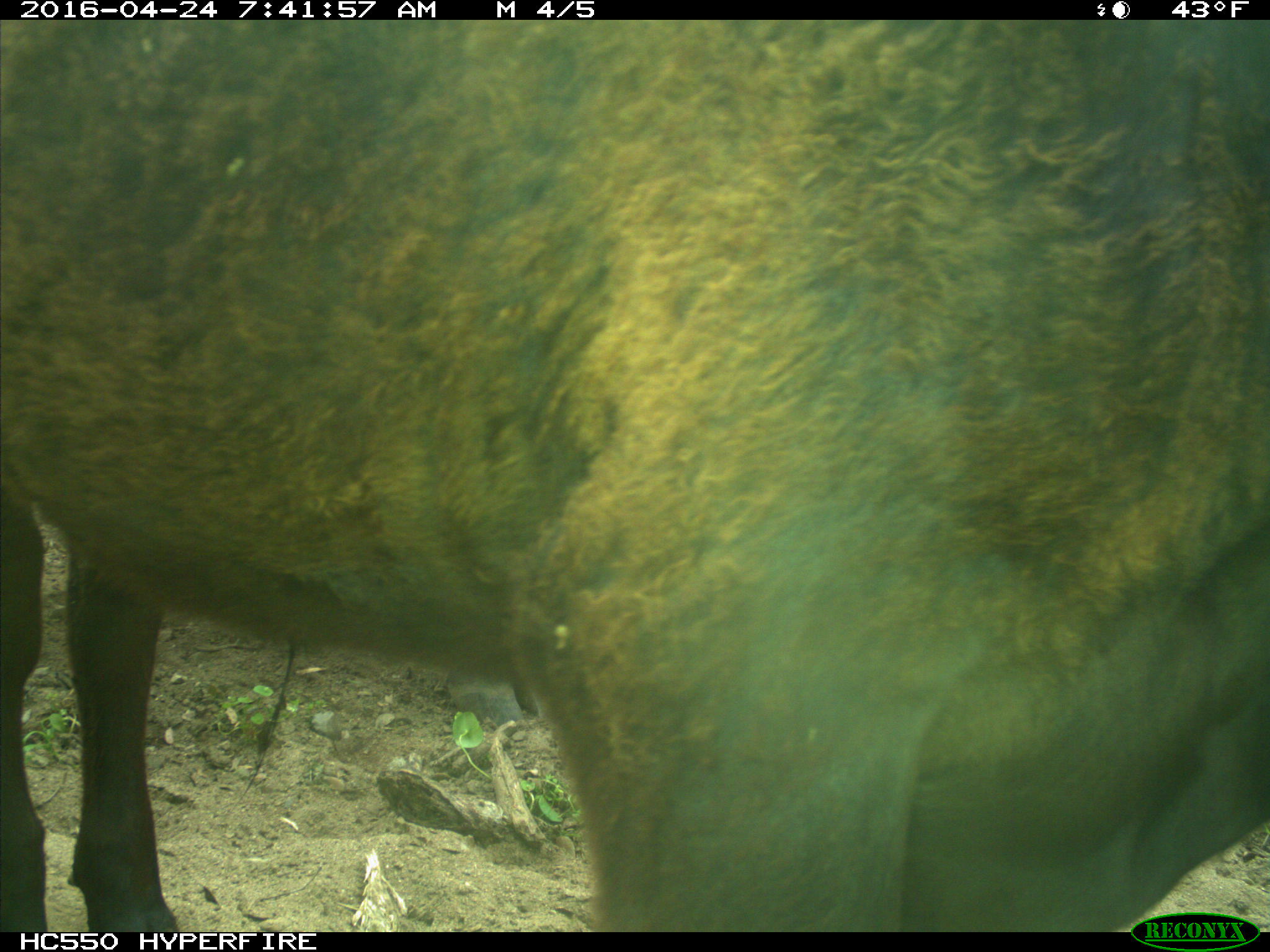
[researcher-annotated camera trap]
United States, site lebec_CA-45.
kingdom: Animalia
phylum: Chordata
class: Mammalia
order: Artiodactyla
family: Bovidae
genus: Bos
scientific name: Bos taurus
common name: domestic cow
Bos taurus (domestic cow).